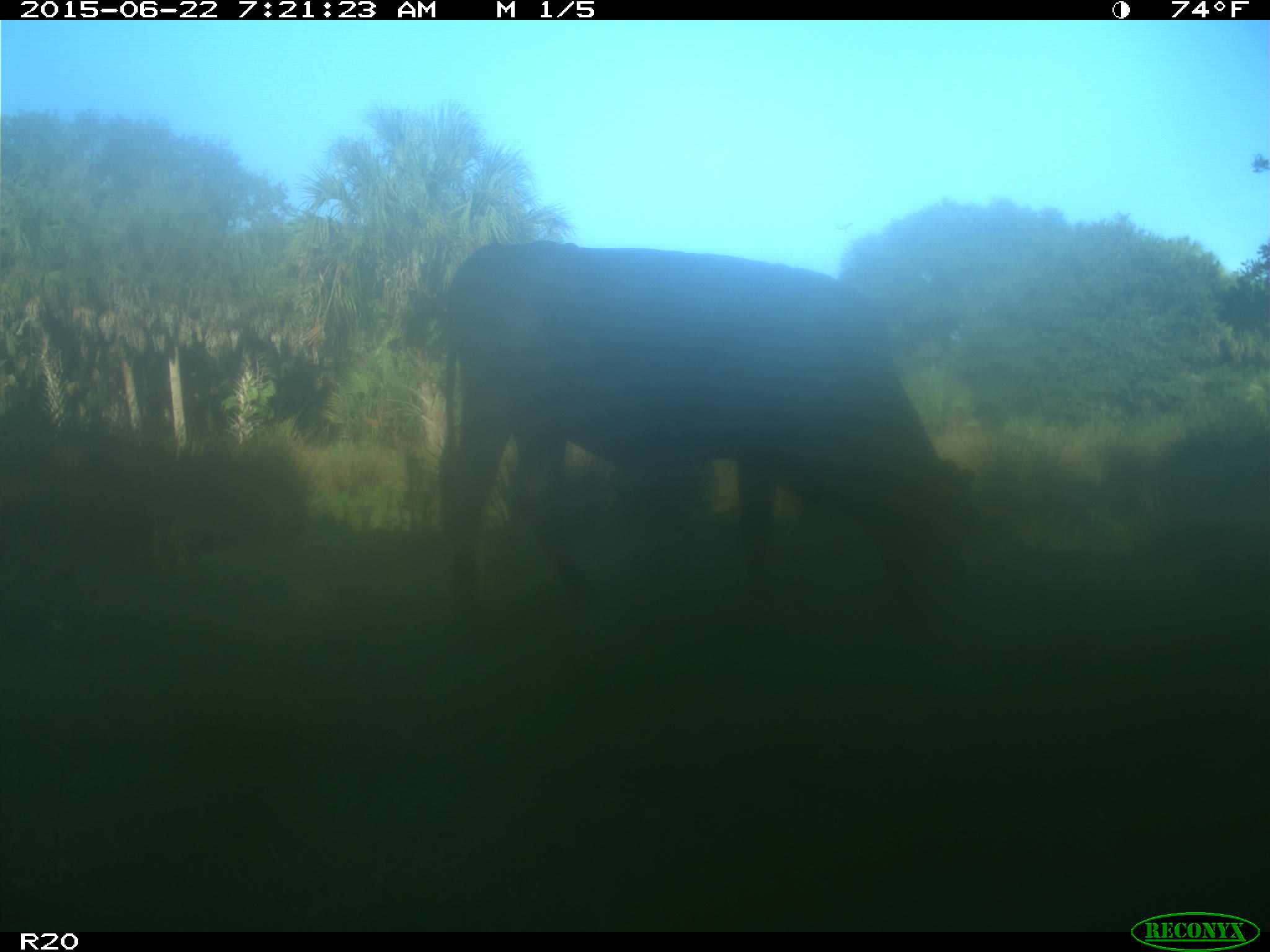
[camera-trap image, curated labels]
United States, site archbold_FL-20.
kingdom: Animalia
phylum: Chordata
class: Mammalia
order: Artiodactyla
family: Bovidae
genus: Bos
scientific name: Bos taurus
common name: domestic cow